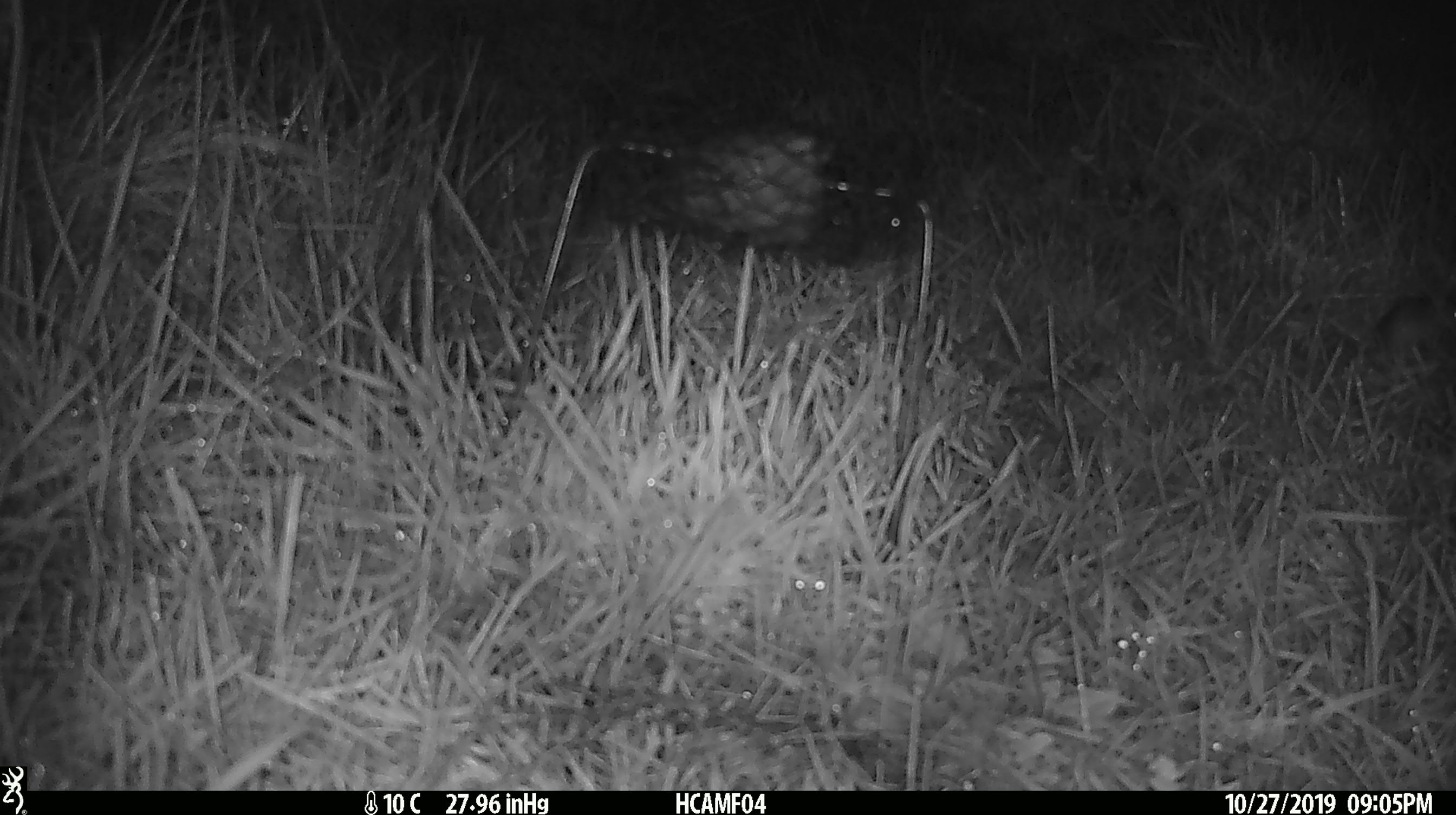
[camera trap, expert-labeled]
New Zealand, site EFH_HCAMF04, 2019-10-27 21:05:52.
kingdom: Animalia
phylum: Chordata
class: Mammalia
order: Rodentia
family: Muridae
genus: Mus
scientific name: Mus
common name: mouse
Mouse (Mus).